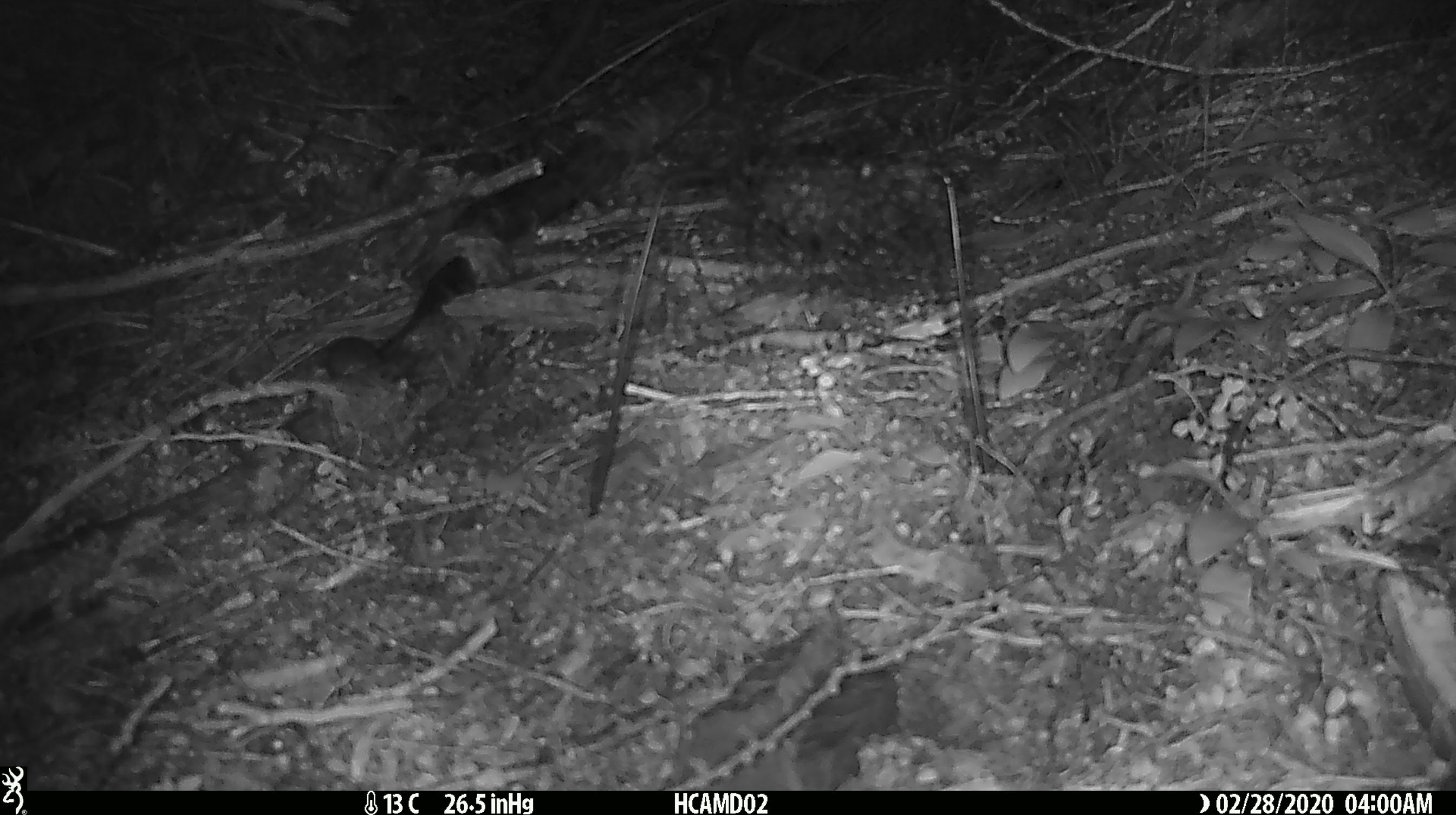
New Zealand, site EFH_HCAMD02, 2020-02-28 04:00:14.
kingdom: Animalia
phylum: Chordata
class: Mammalia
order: Rodentia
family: Muridae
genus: Mus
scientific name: Mus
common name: mouse